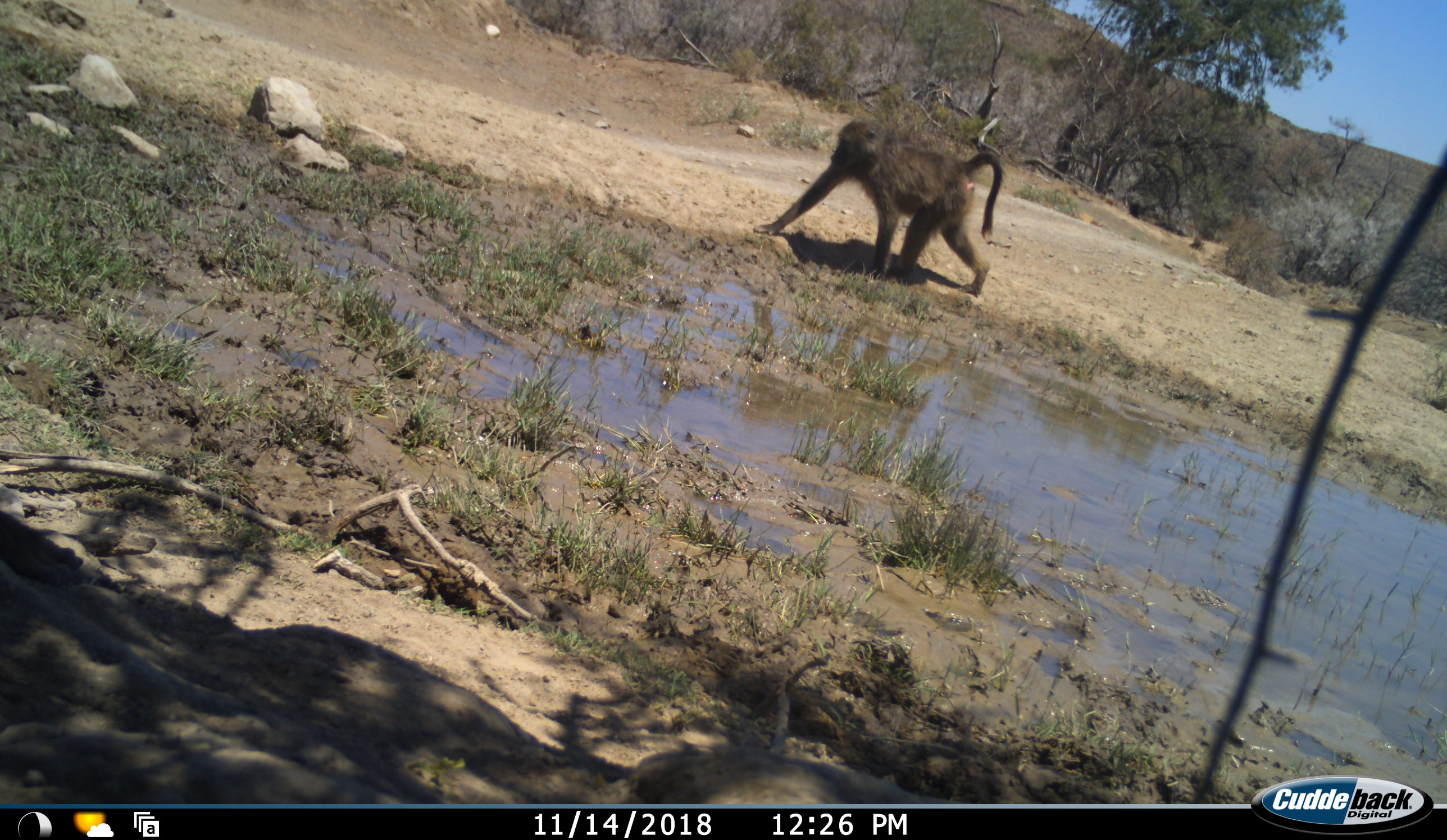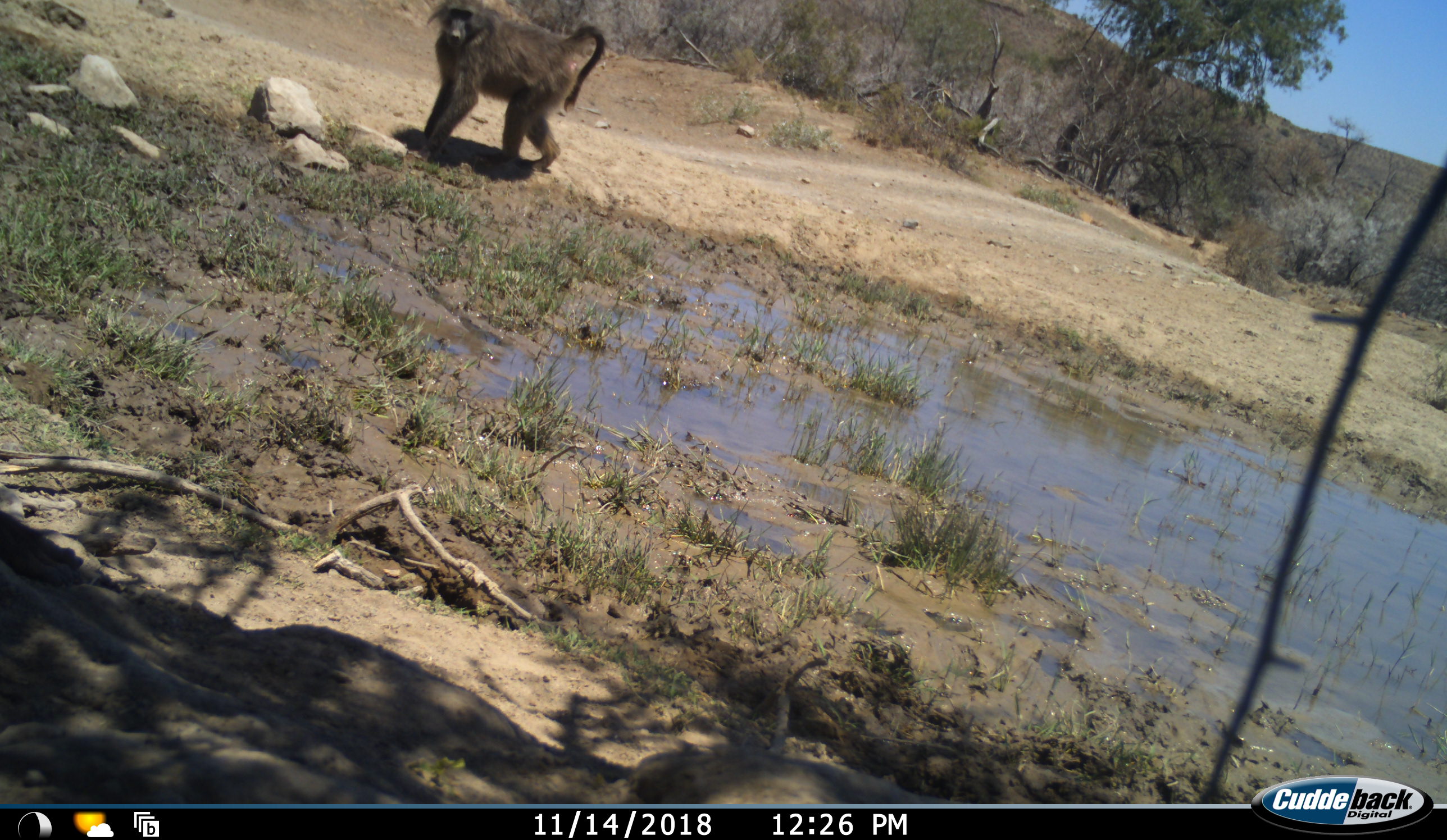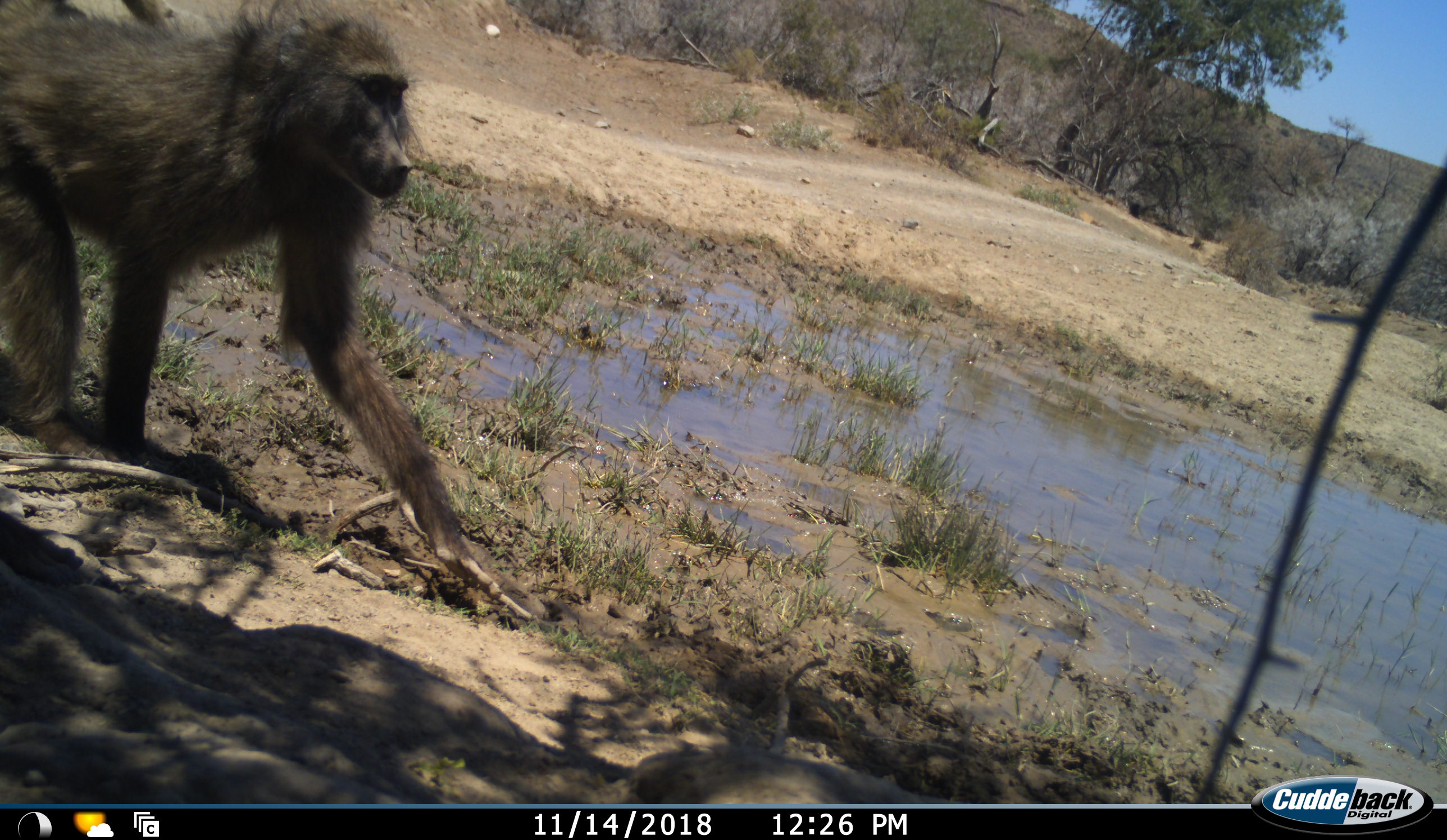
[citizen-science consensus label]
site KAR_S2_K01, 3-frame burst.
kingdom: Animalia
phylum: Chordata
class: Mammalia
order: Primates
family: Cercopithecidae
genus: Papio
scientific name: Papio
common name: baboon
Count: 1.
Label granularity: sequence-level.